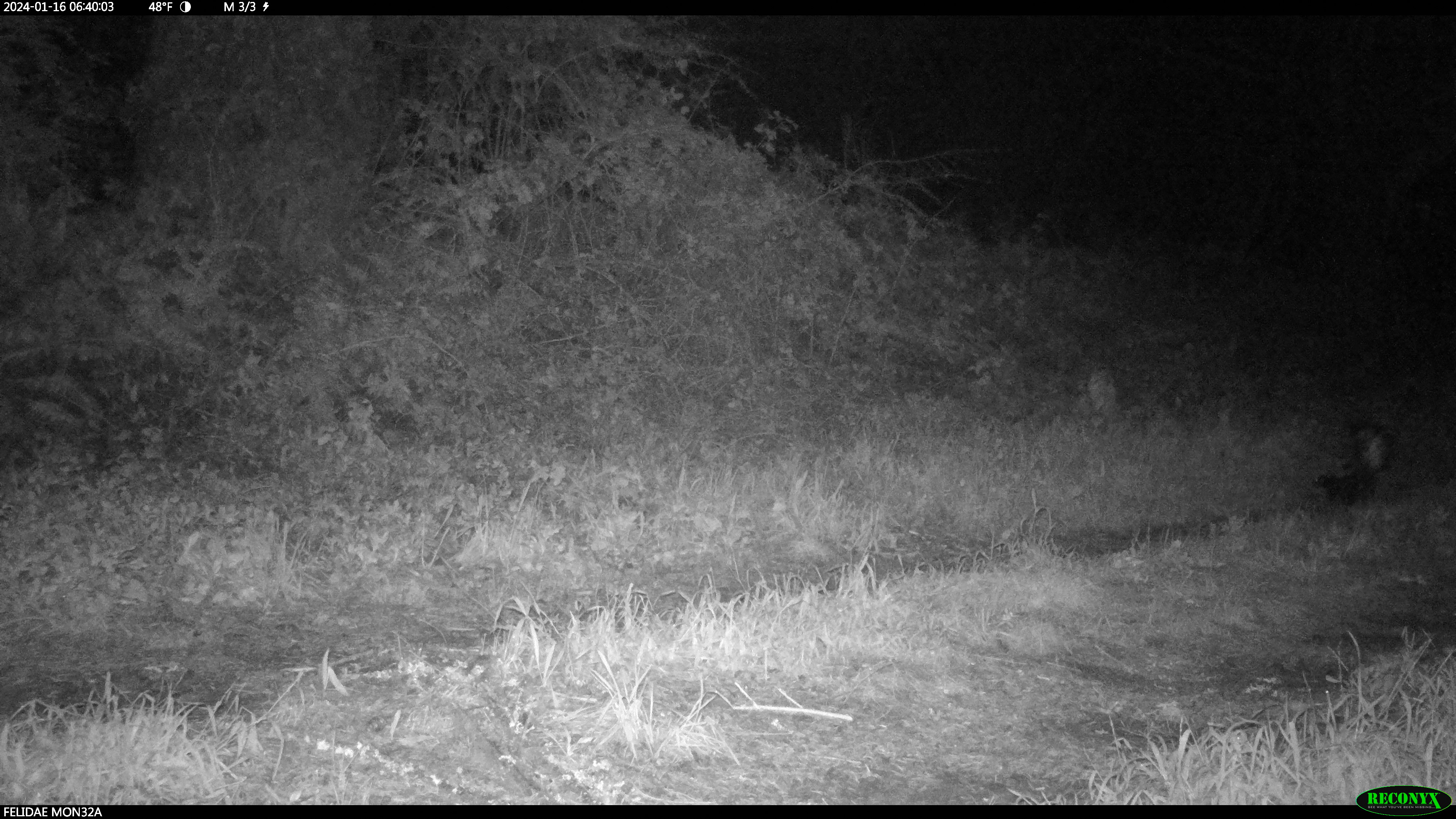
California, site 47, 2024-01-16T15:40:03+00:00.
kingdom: Animalia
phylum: Chordata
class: Mammalia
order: Carnivora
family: Mephitidae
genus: Mephitis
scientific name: Mephitis mephitis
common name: striped skunk